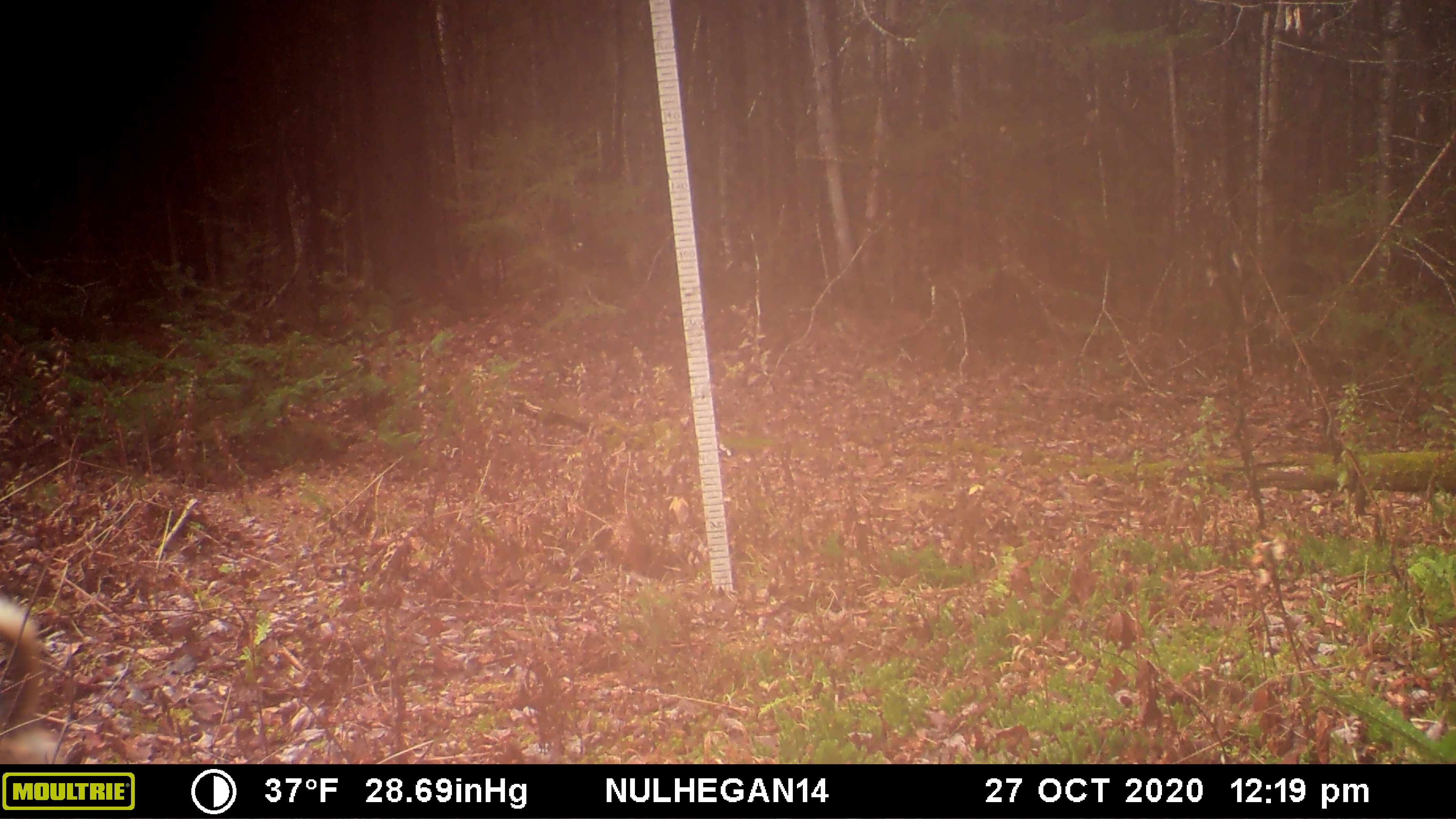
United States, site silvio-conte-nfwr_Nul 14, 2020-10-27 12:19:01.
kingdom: Animalia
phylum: Chordata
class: Mammalia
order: Carnivora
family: Canidae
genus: Canis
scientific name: Canis familiaris familiaris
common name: domestic dog